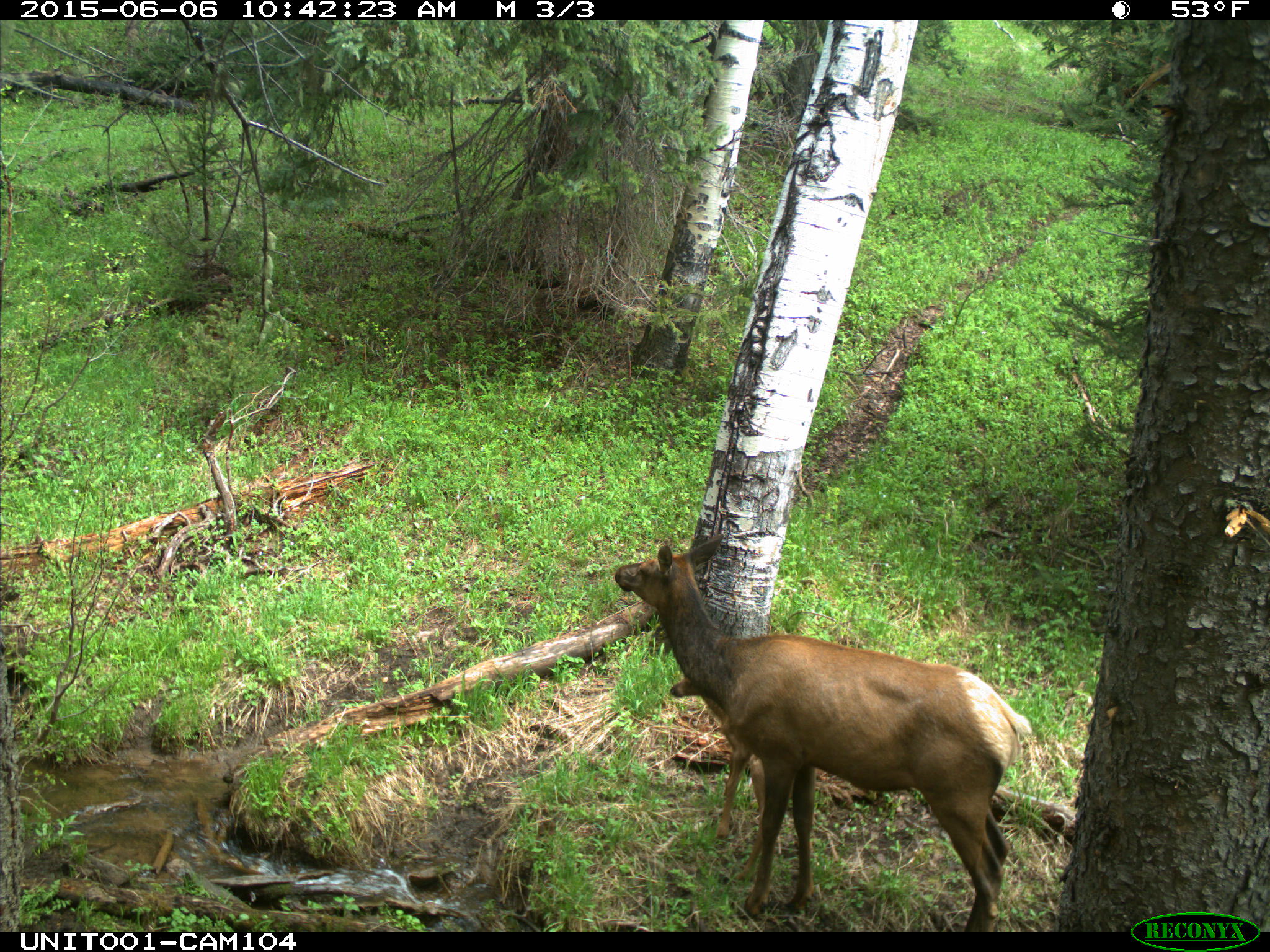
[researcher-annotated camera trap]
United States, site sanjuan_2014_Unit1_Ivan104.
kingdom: Animalia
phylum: Chordata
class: Mammalia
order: Artiodactyla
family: Cervidae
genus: Cervus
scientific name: Cervus elaphus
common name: red deer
Cervus elaphus (red deer).